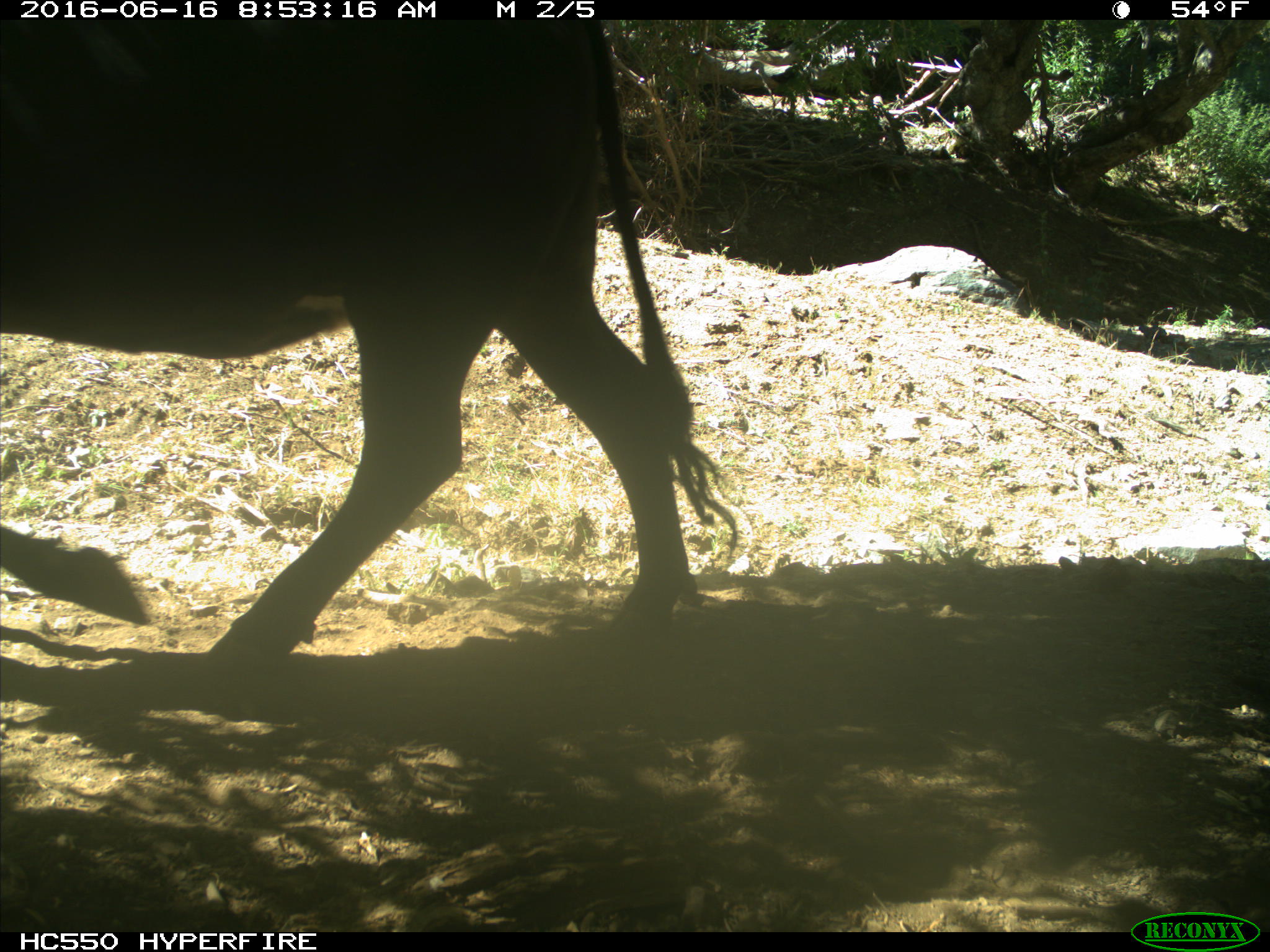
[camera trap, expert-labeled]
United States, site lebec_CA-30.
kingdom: Animalia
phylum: Chordata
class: Mammalia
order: Artiodactyla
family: Bovidae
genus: Bos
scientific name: Bos taurus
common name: domestic cow